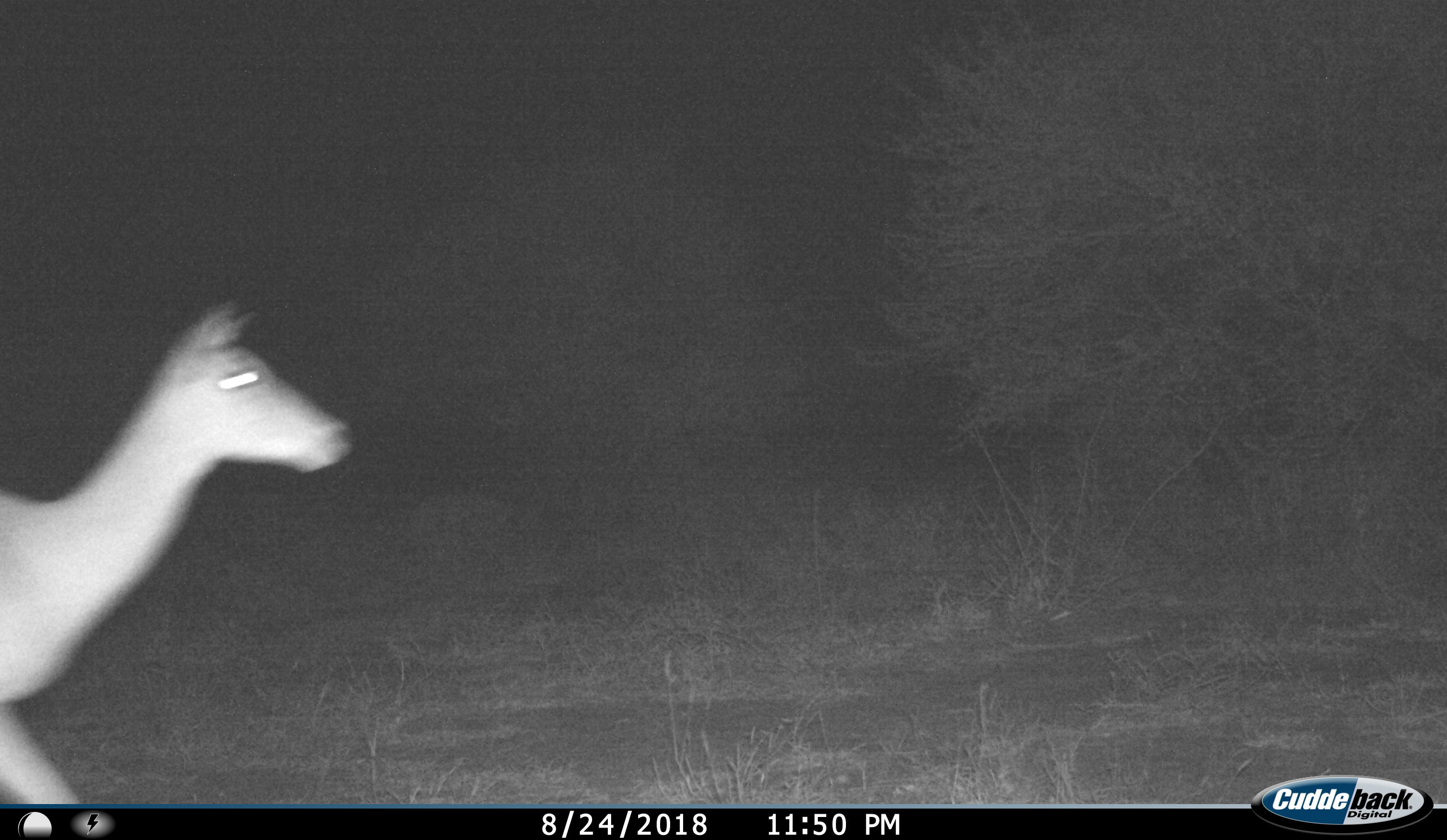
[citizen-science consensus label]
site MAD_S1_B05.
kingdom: Animalia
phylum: Chordata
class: Mammalia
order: Artiodactyla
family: Bovidae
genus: Aepyceros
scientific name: Aepyceros melampus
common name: impala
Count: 1.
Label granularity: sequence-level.